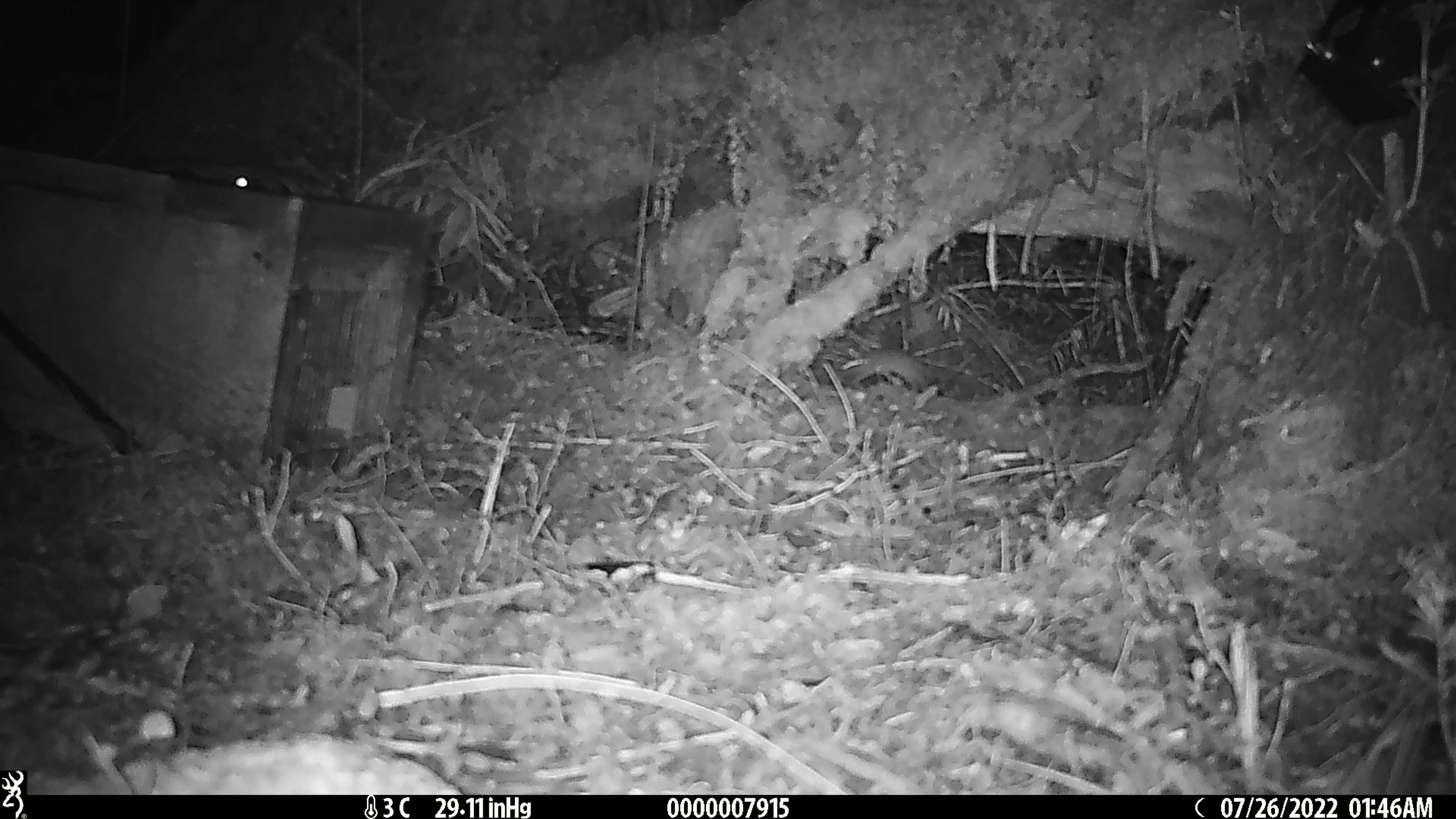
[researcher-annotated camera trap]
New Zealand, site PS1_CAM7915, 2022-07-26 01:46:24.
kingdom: Animalia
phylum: Chordata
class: Mammalia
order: Rodentia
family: Muridae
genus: Mus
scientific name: Mus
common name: mouse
Mouse (Mus).